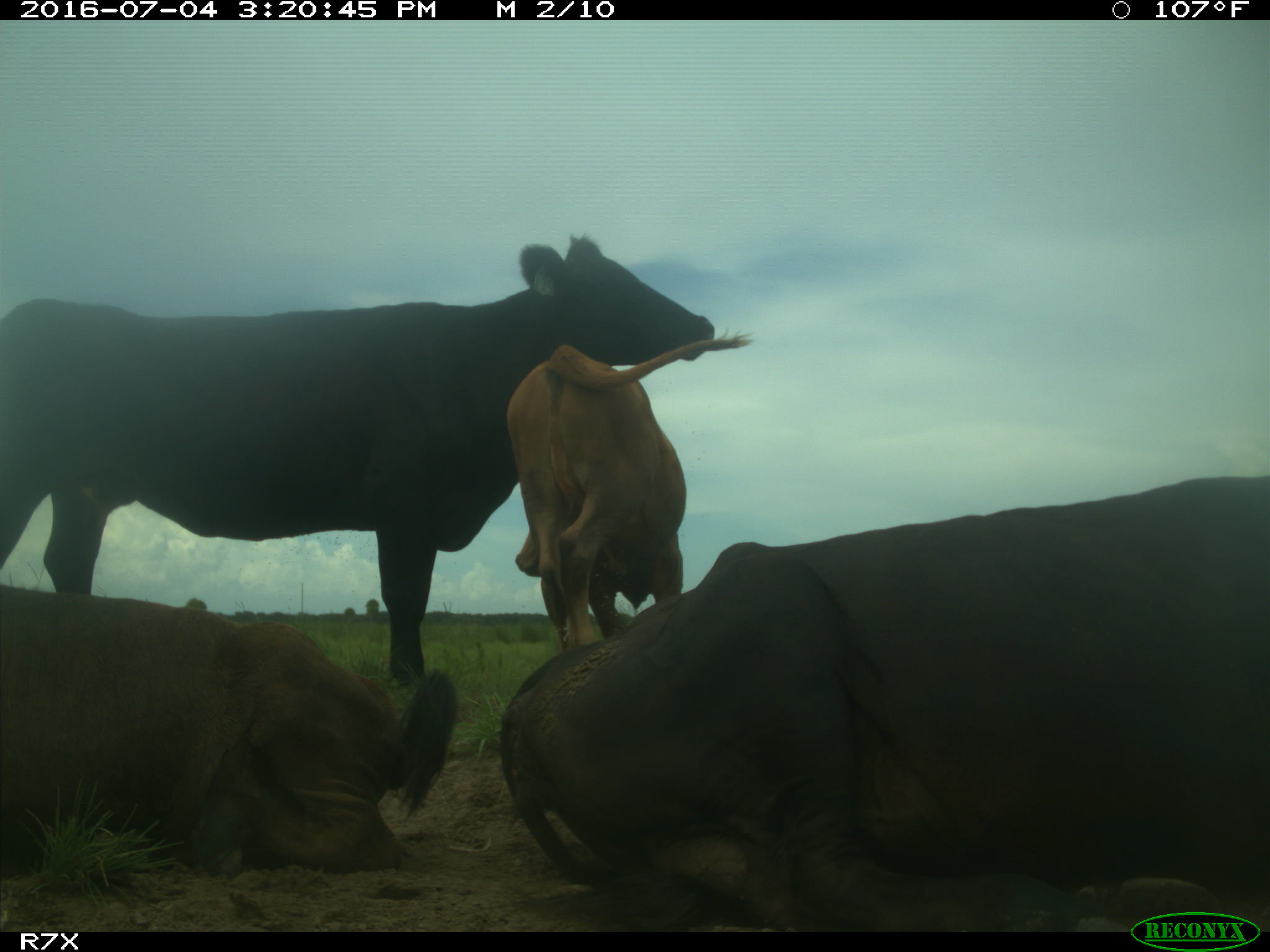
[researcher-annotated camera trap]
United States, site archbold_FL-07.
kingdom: Animalia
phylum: Chordata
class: Mammalia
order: Artiodactyla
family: Bovidae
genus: Bos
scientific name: Bos taurus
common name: domestic cow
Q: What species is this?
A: Bos taurus (domestic cow).